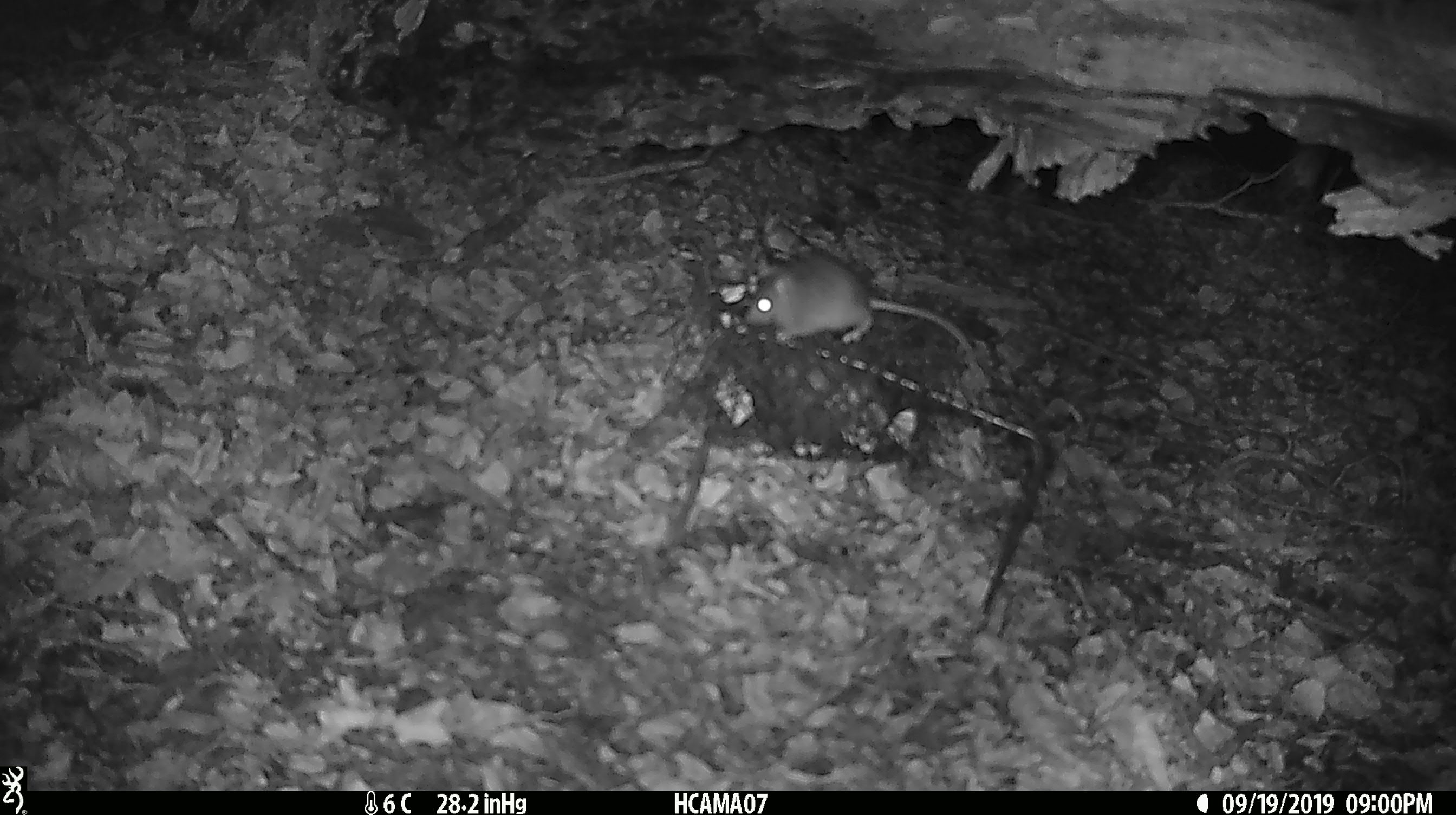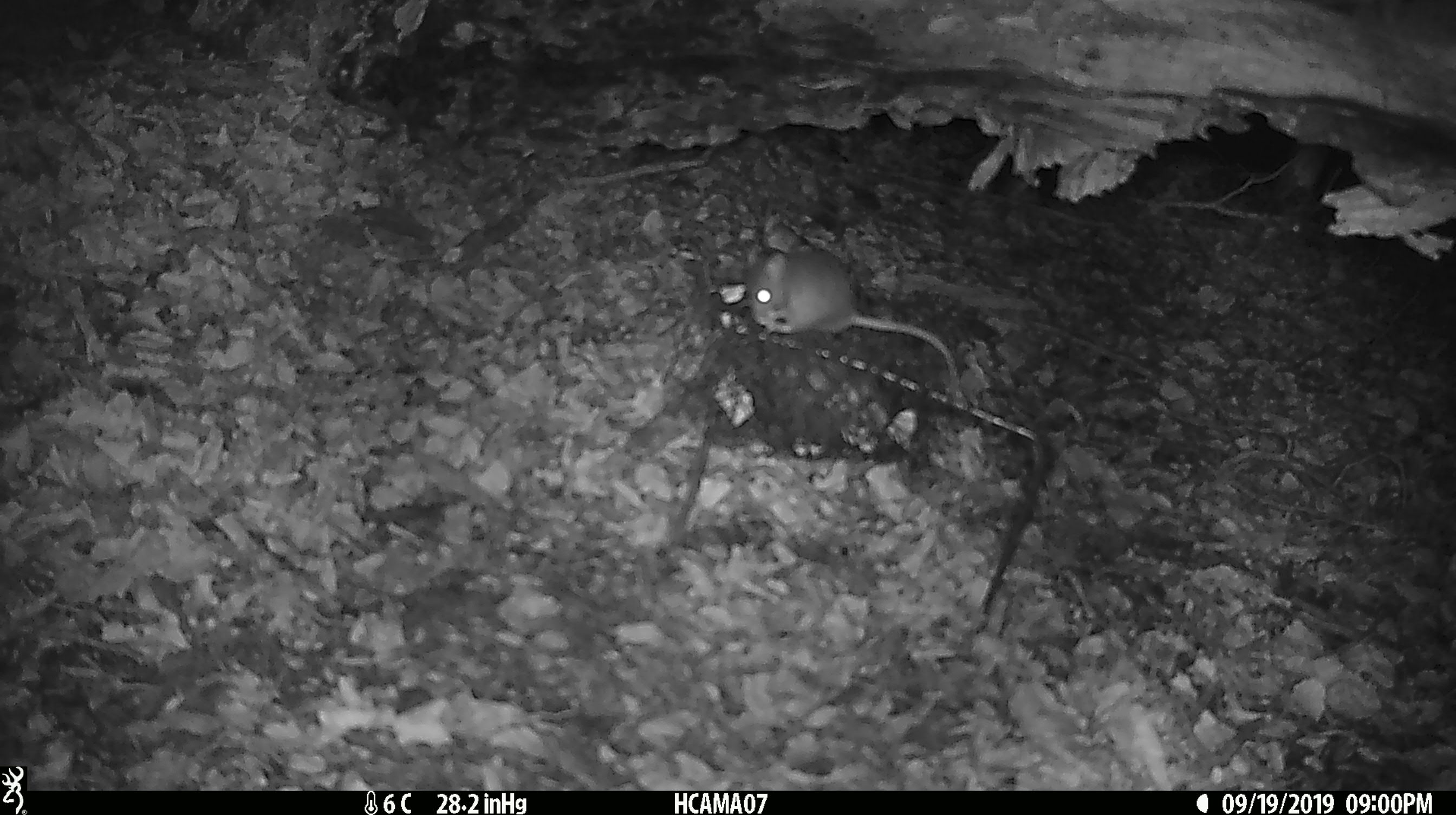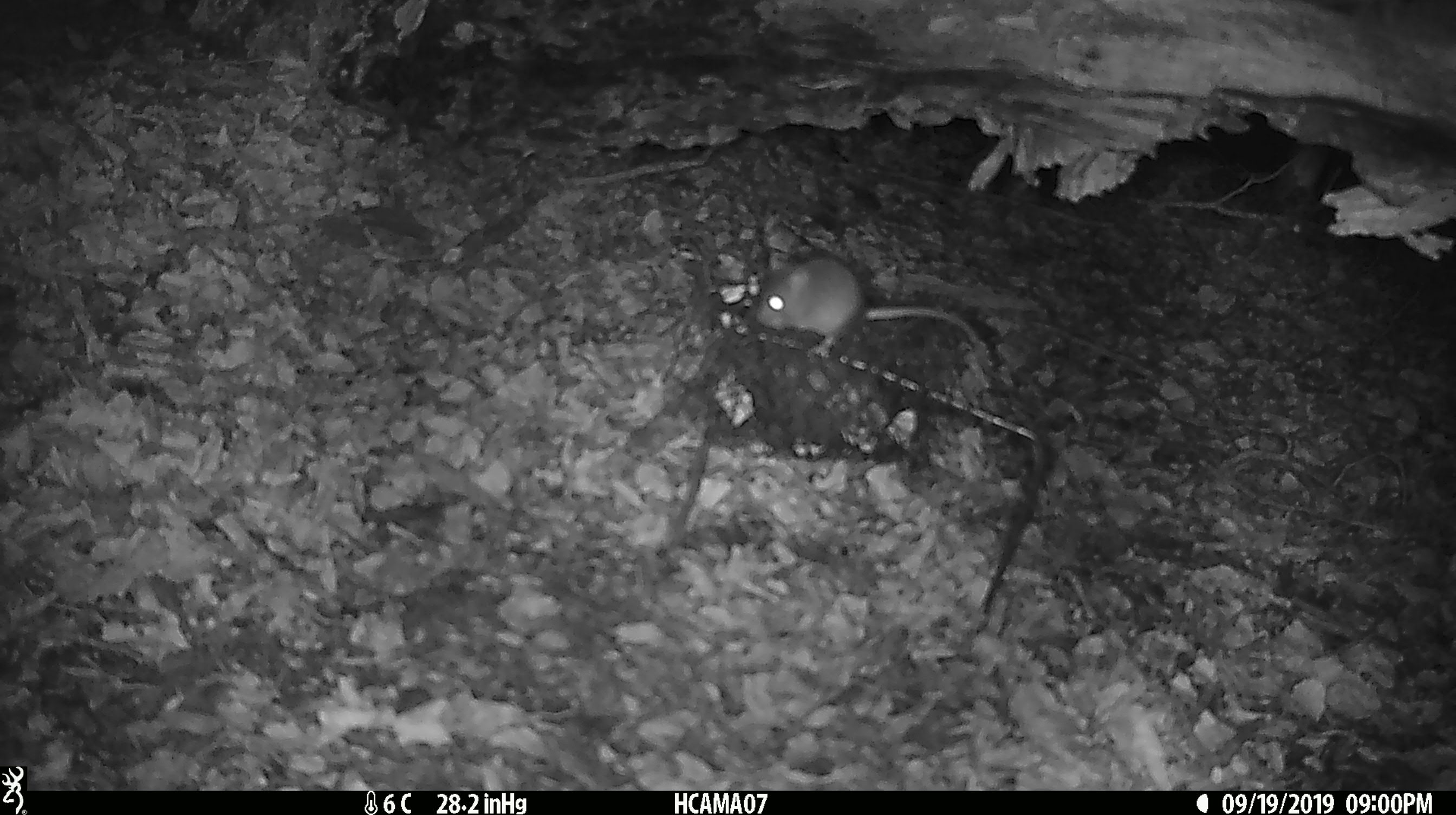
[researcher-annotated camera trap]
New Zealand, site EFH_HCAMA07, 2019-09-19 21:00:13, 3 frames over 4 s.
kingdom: Animalia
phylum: Chordata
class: Mammalia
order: Rodentia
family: Muridae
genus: Mus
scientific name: Mus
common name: mouse